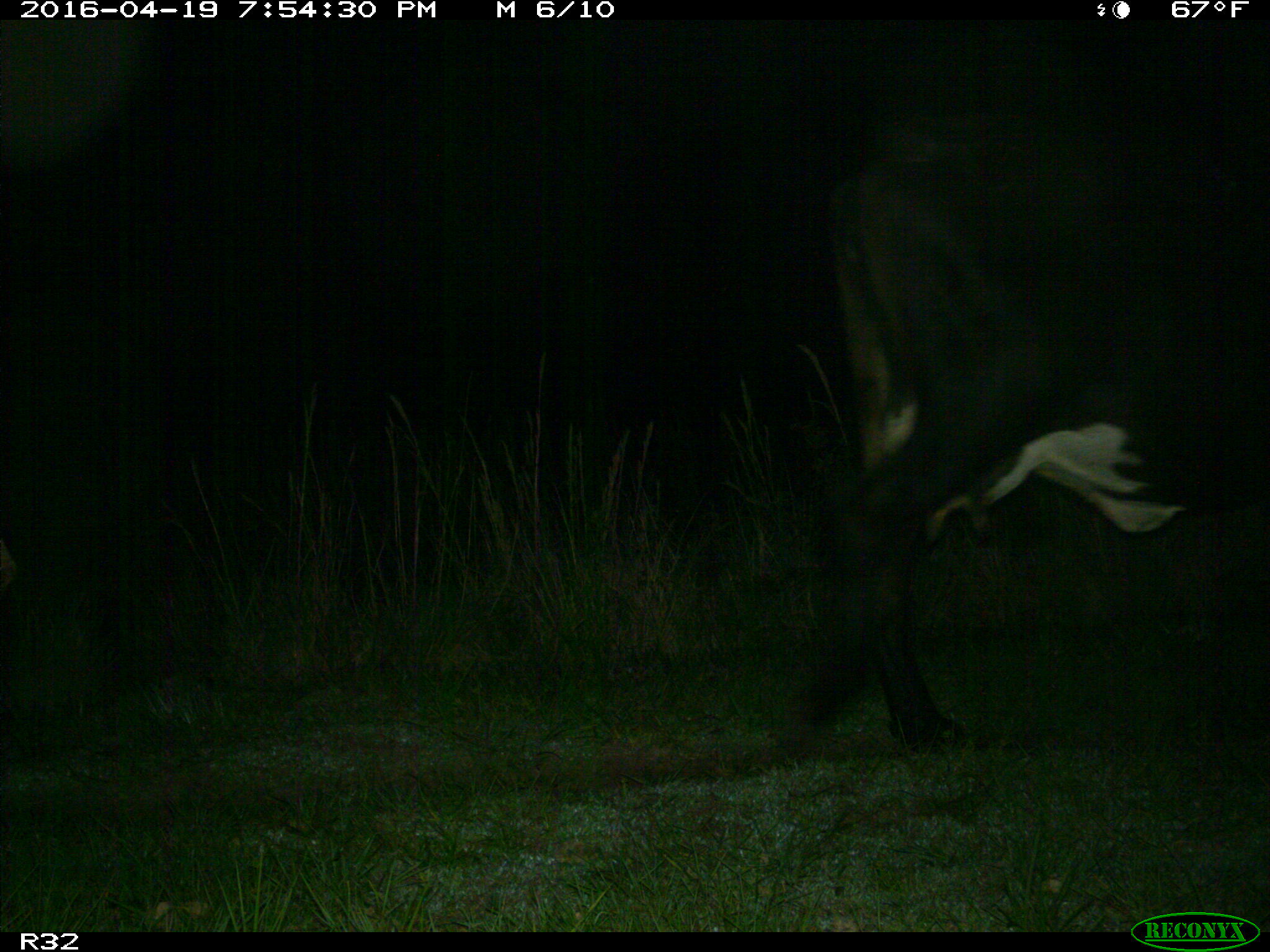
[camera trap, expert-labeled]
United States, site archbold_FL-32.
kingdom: Animalia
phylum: Chordata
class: Mammalia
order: Artiodactyla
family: Bovidae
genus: Bos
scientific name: Bos taurus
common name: domestic cow